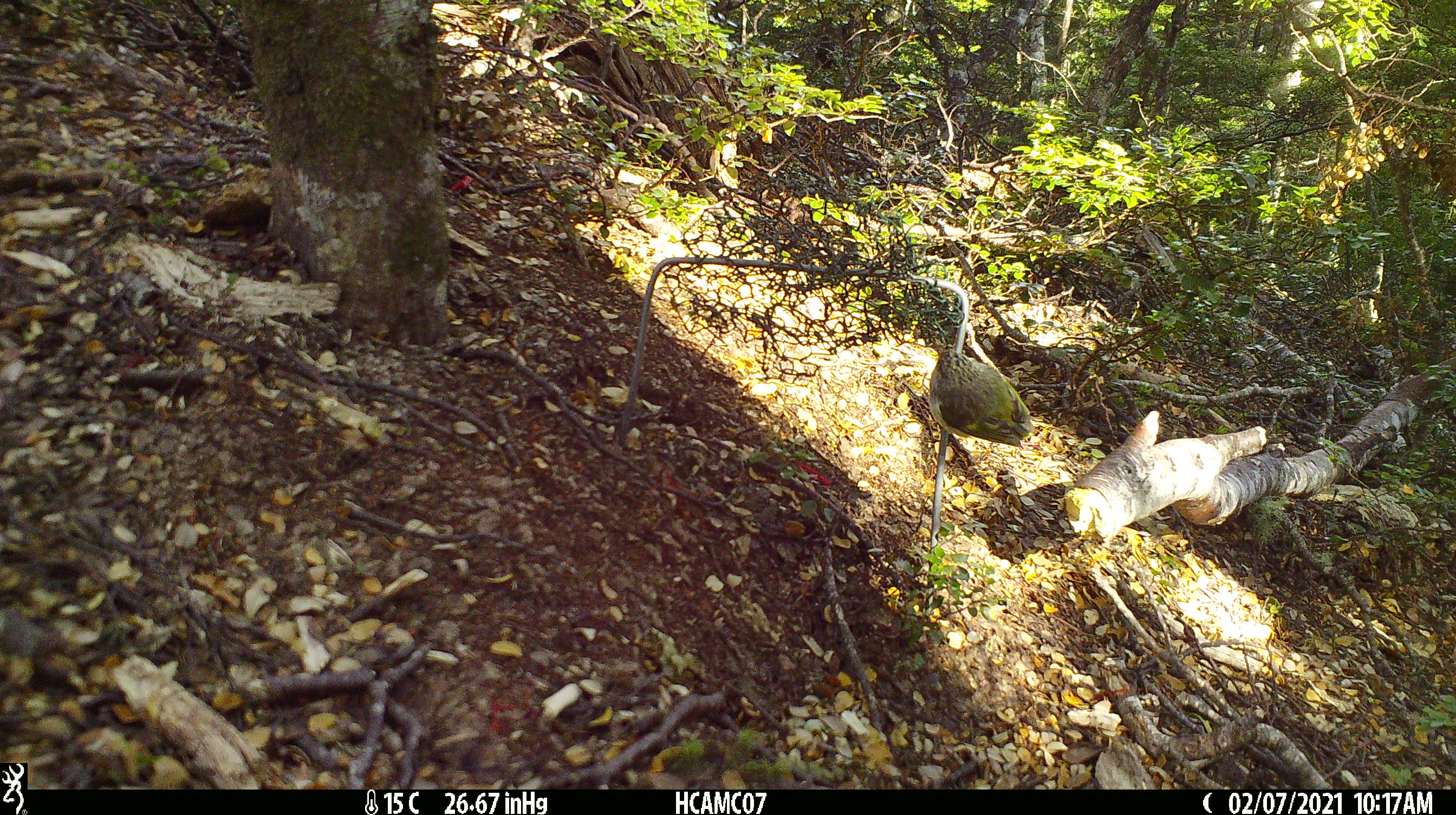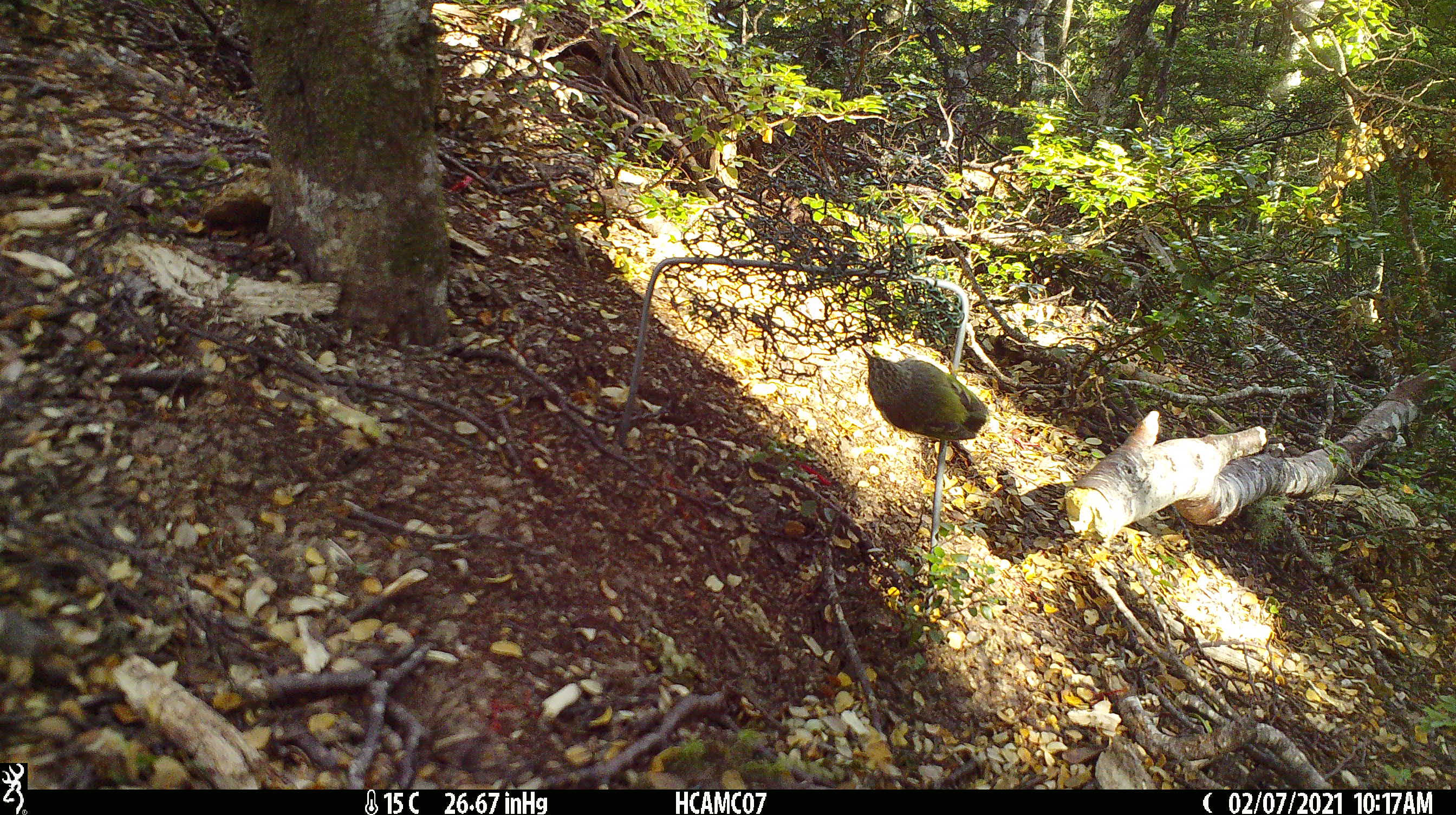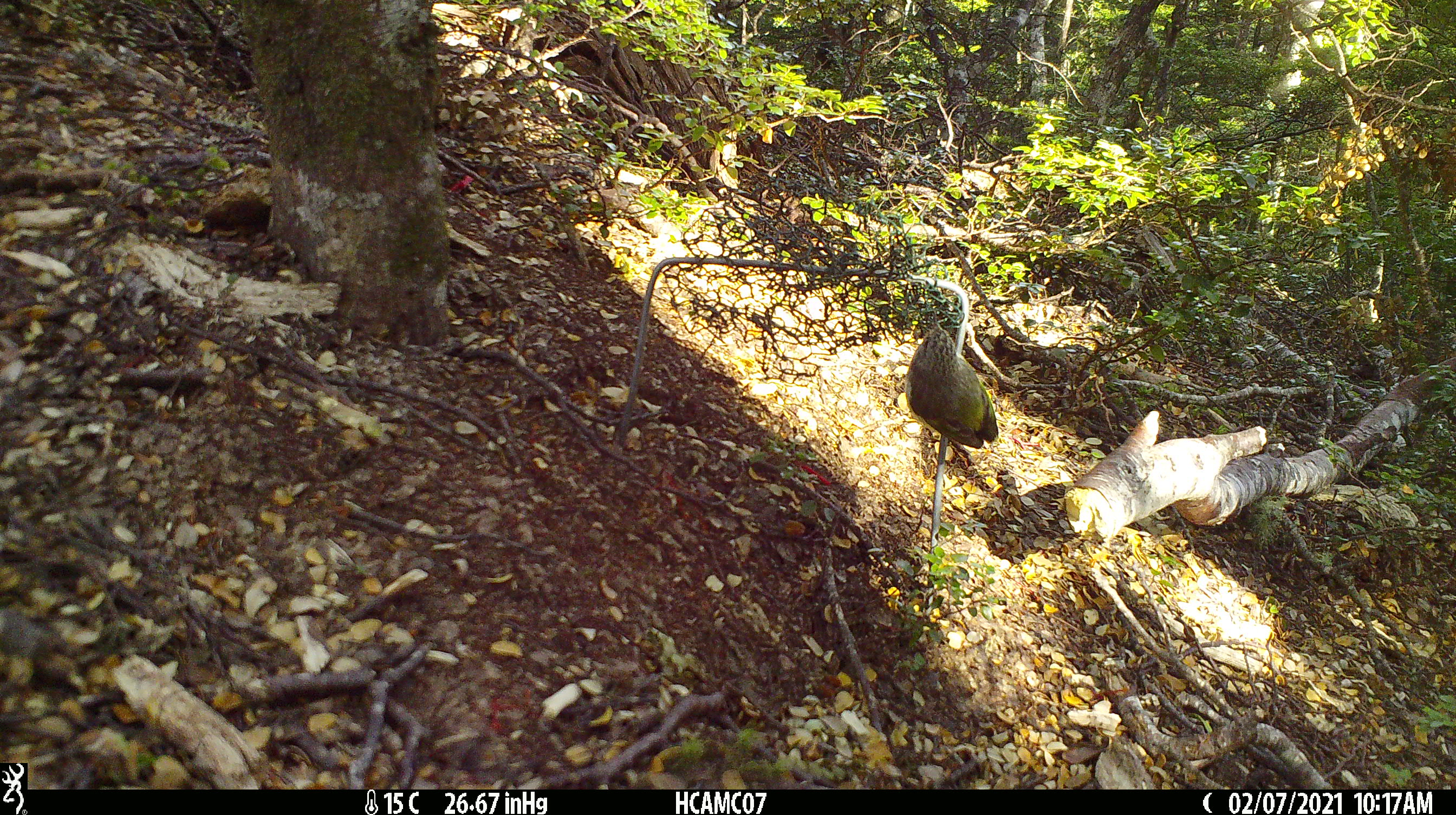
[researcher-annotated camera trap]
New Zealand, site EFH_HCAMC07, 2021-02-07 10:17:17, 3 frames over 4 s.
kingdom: Animalia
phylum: Chordata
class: Aves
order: Passeriformes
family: Acanthisittidae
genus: Acanthisitta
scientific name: Acanthisitta chloris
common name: rifleman